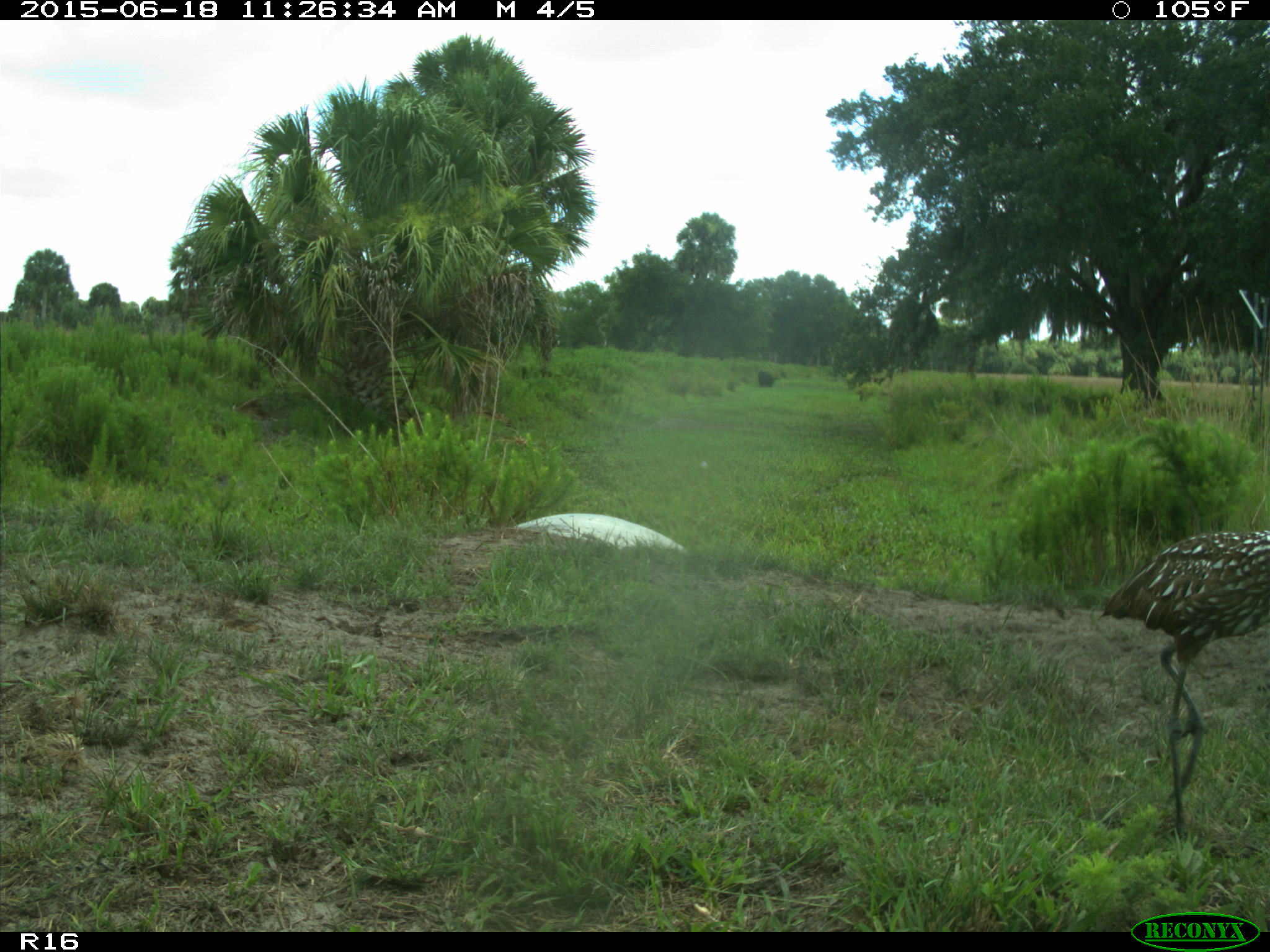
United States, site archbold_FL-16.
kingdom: Animalia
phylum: Chordata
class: Aves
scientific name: Aves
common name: birds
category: unidentified bird